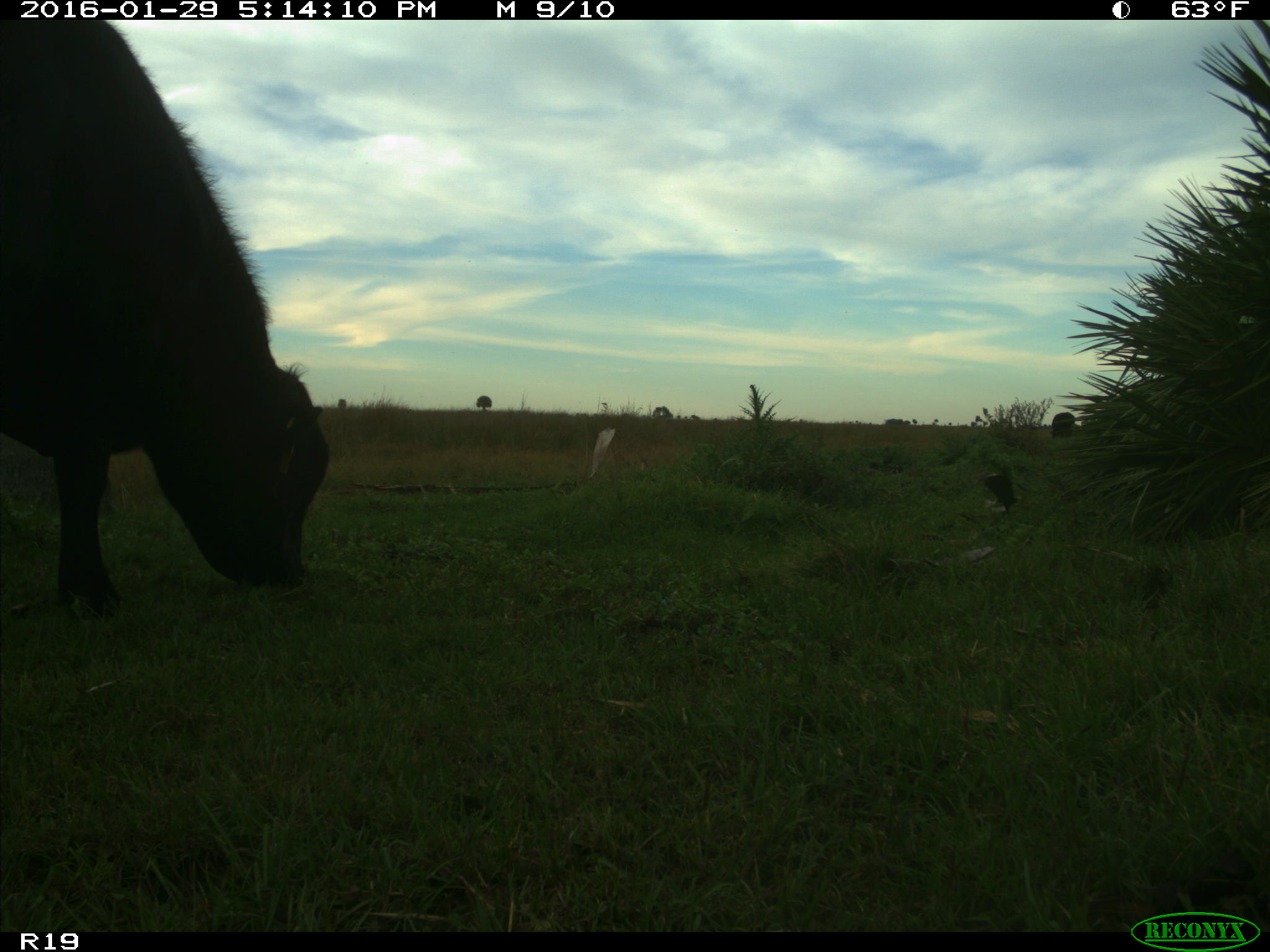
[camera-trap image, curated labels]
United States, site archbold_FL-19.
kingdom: Animalia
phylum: Chordata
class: Mammalia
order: Artiodactyla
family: Bovidae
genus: Bos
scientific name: Bos taurus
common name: domestic cow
Bos taurus (domestic cow).